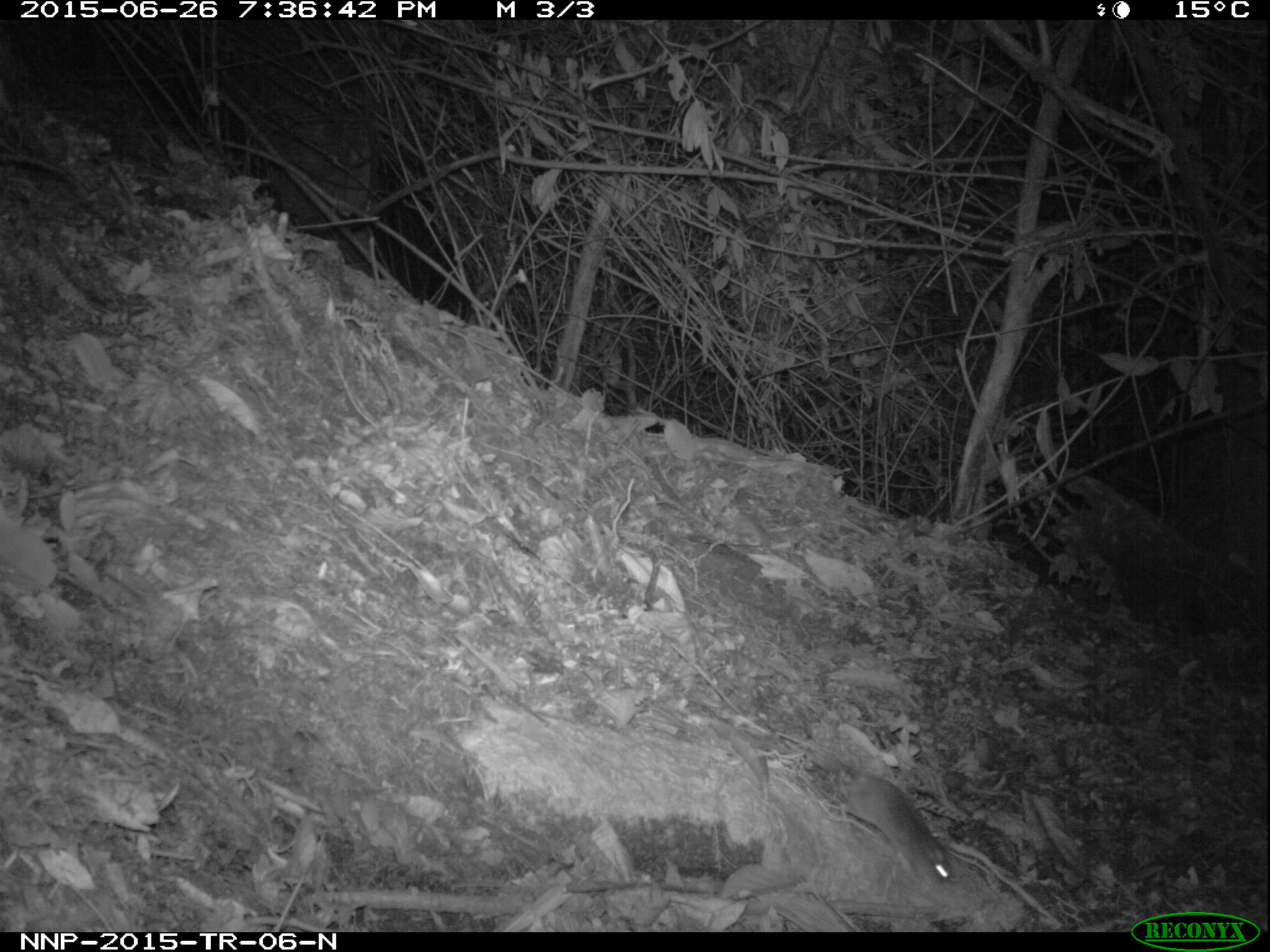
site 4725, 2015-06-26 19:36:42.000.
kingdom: Animalia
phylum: Chordata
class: Mammalia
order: Rodentia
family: Nesomyidae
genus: Cricetomys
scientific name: Cricetomys gambianus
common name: african giant pouched rat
Cricetomys gambianus (african giant pouched rat), count 1.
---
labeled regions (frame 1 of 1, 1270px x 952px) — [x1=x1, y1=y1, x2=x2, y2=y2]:
cricetomys gambianus: [x1=799, y1=753, x2=962, y2=888]